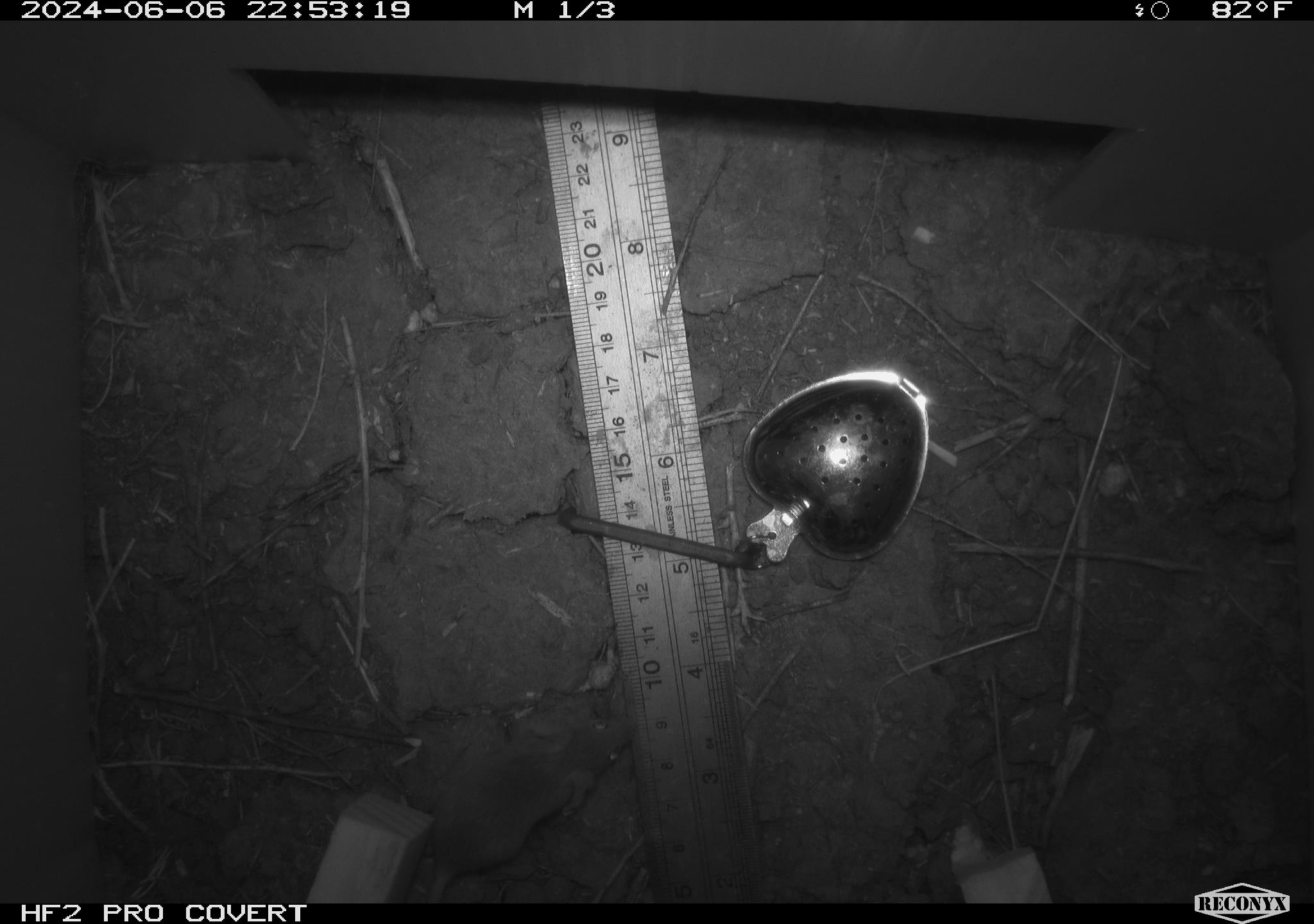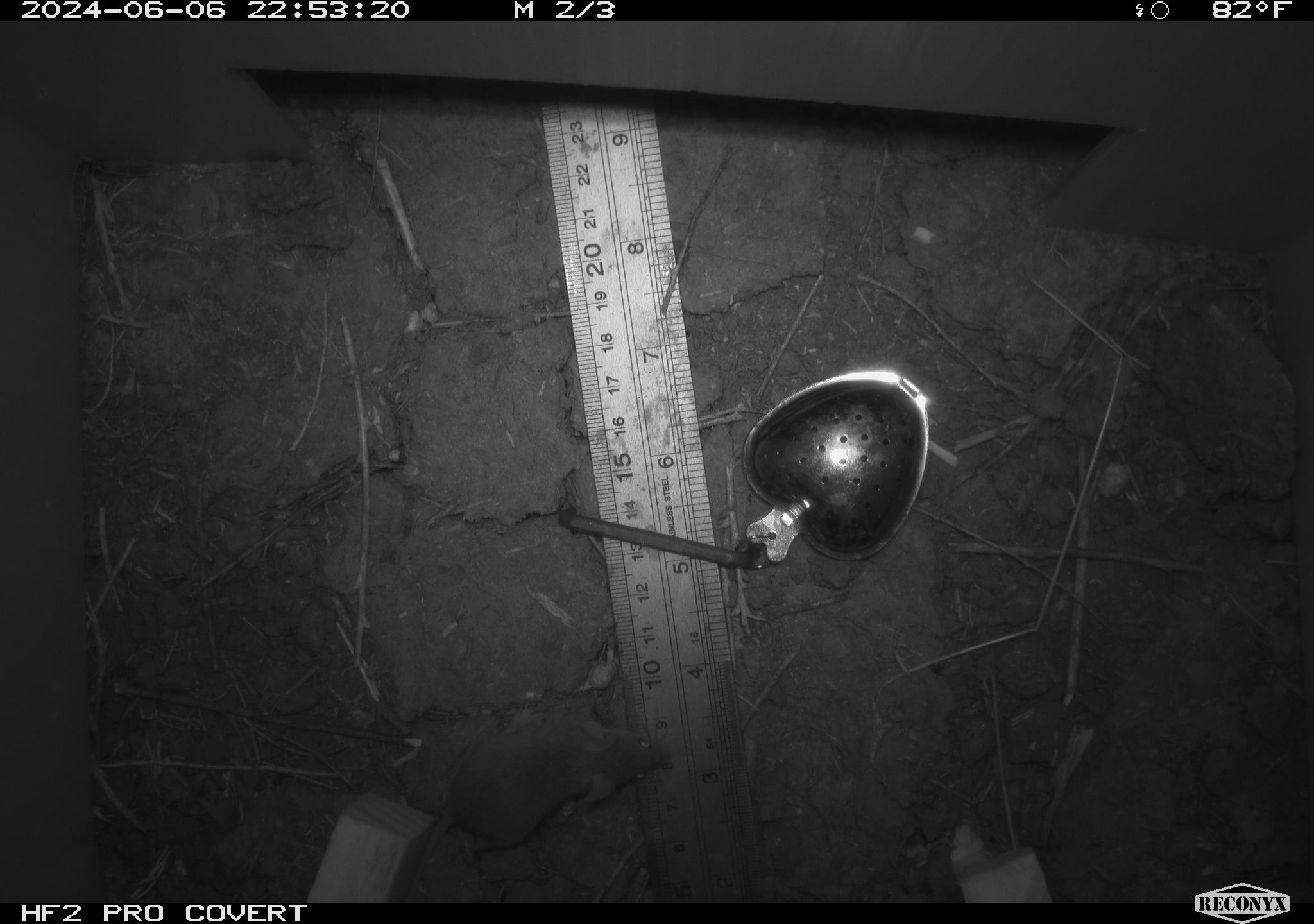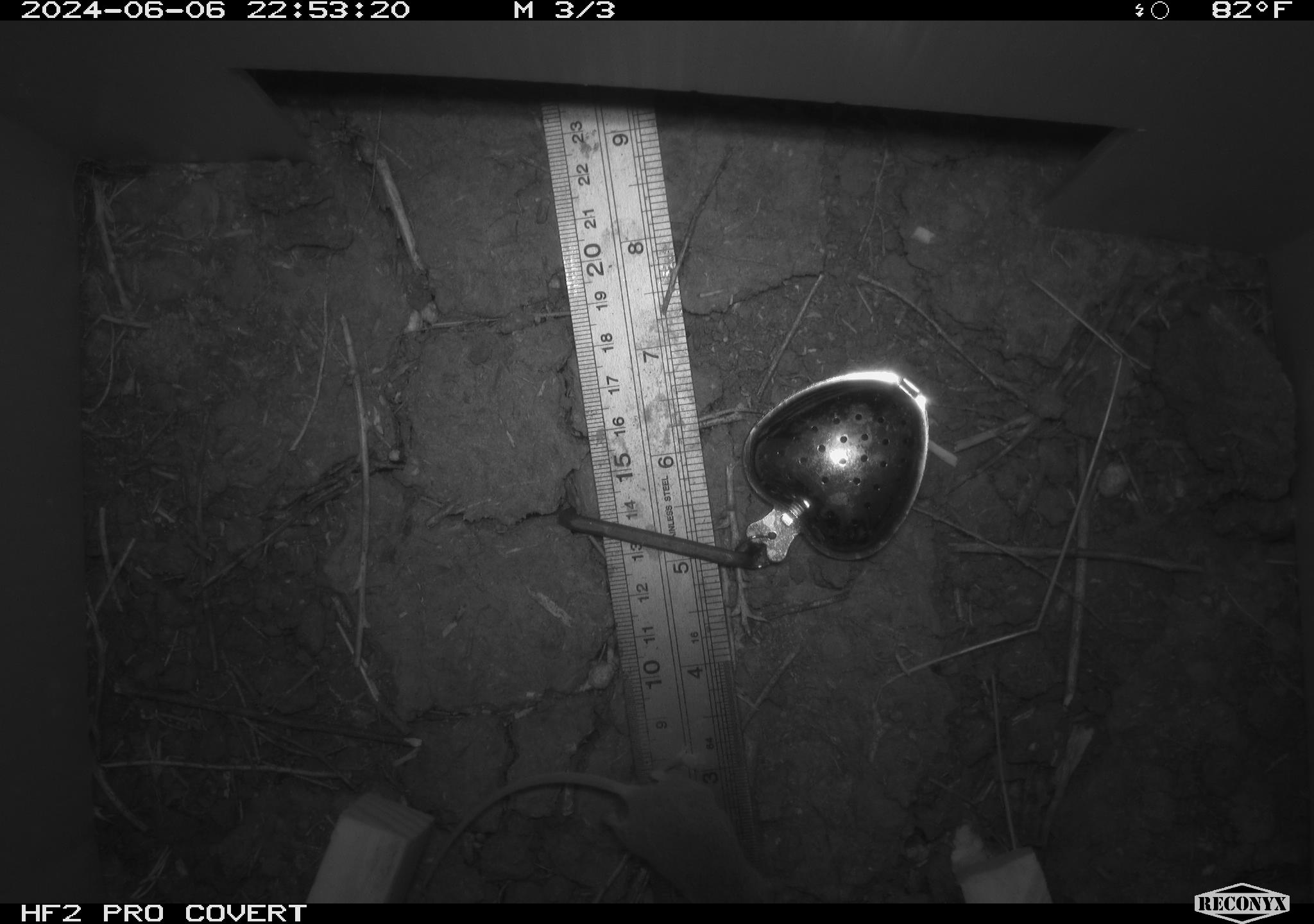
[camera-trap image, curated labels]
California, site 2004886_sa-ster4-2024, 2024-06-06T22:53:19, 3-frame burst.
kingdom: Animalia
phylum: Chordata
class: Mammalia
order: Rodentia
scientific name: Rodentia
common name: mouse species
Mouse species (Rodentia).